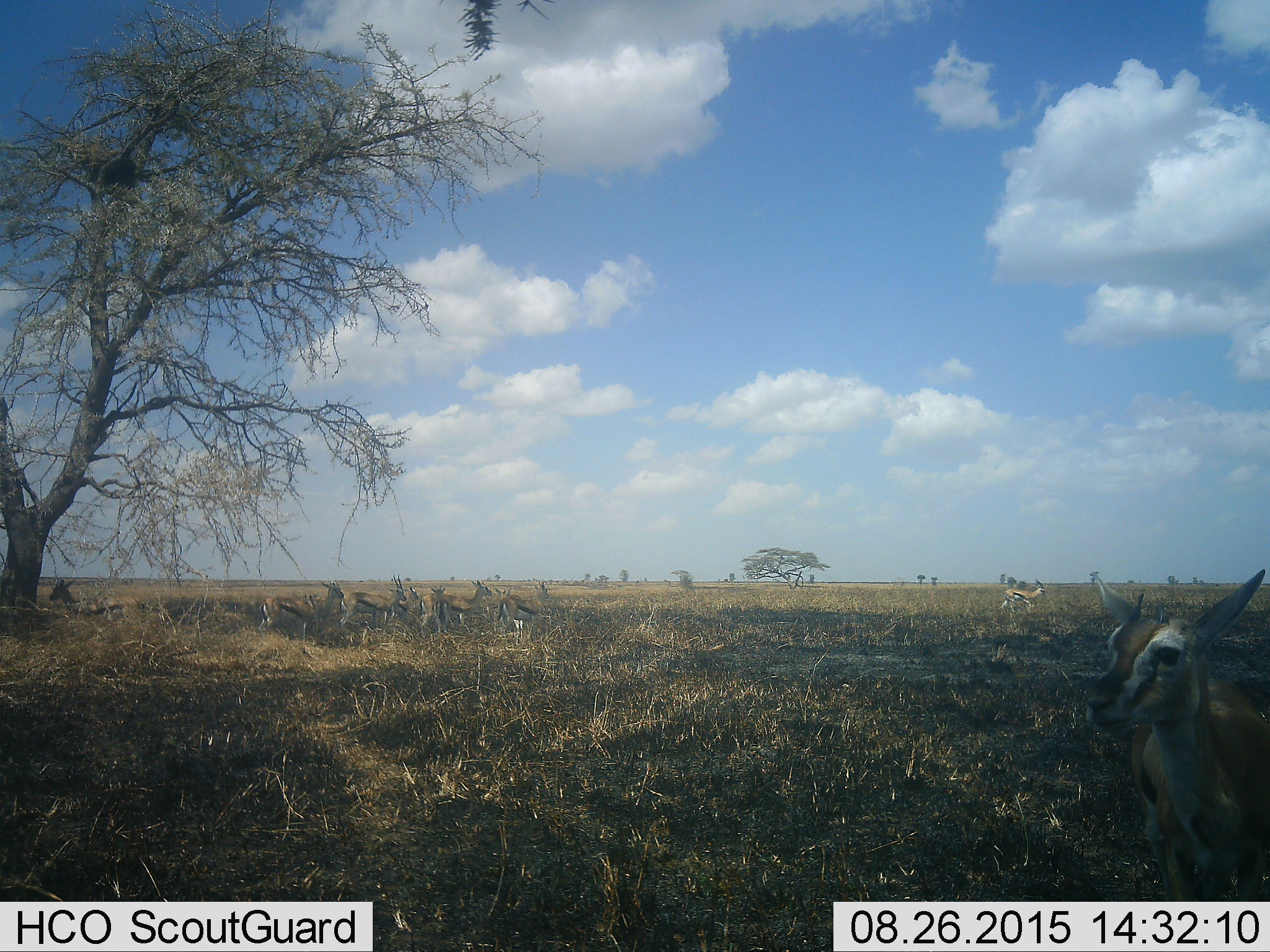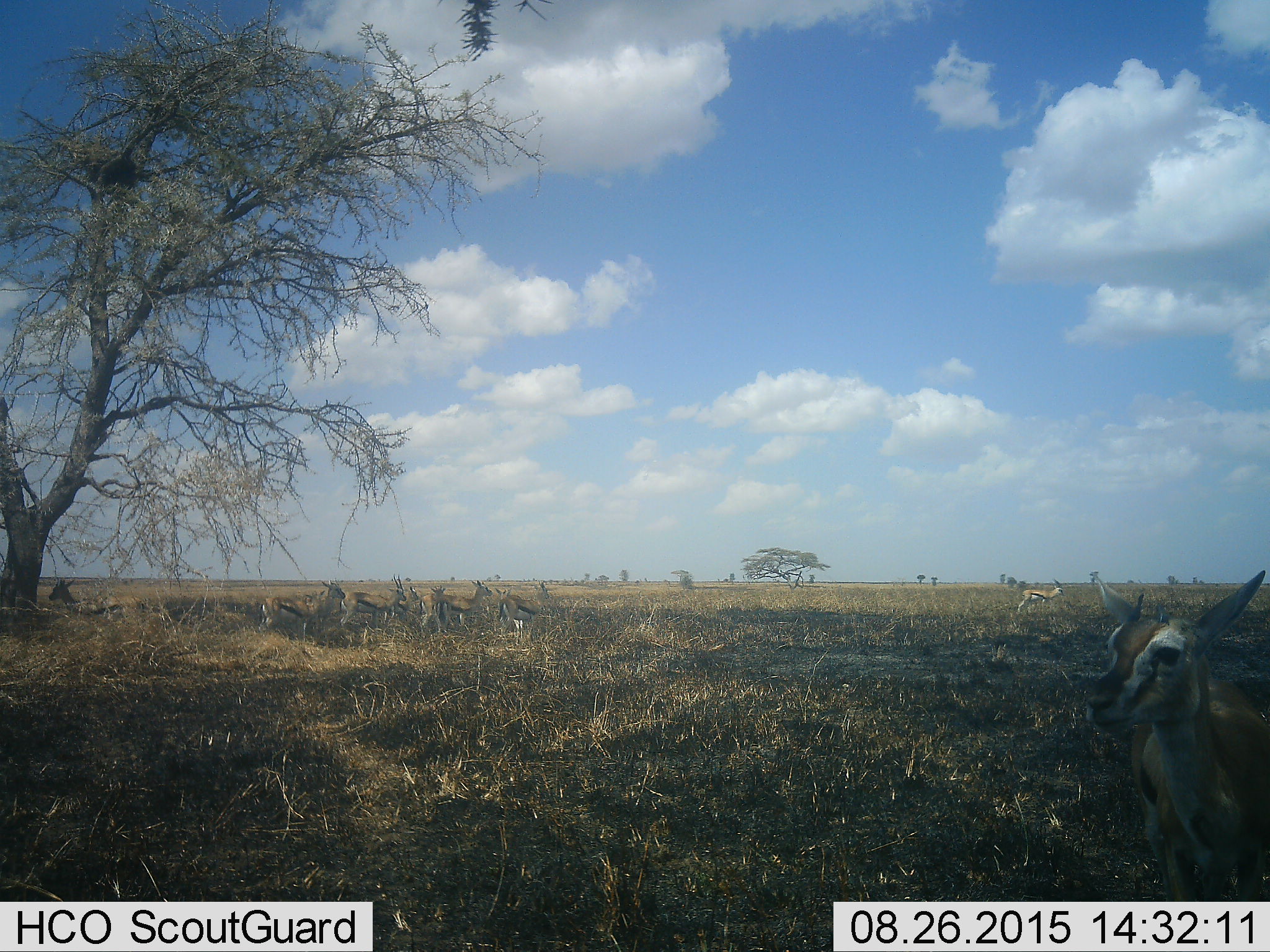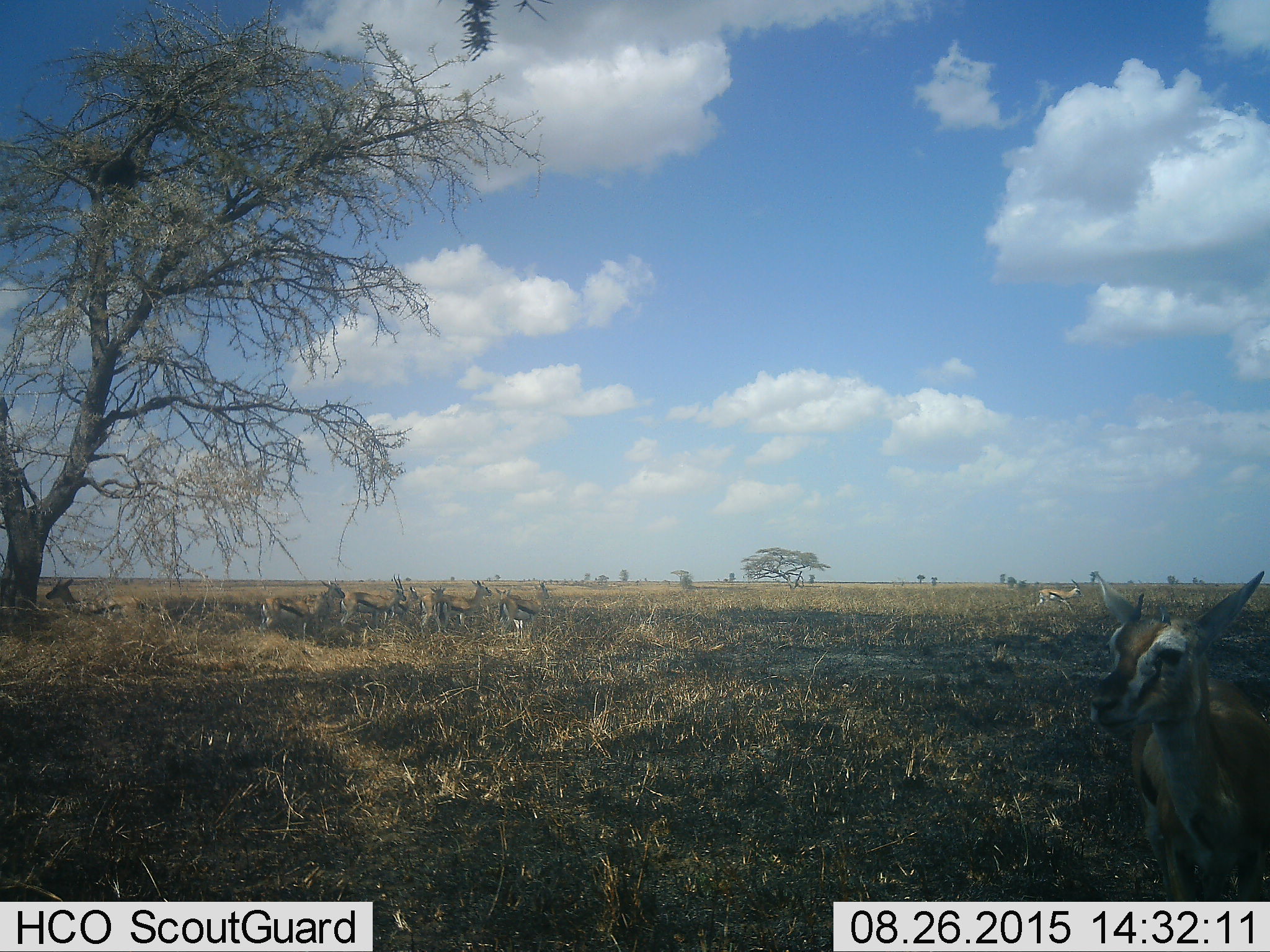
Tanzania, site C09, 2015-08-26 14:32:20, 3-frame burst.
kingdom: Animalia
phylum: Chordata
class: Mammalia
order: Artiodactyla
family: Bovidae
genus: Eudorcas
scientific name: Eudorcas thomsonii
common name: thomson's gazelle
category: gazellethomsons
Gazellethomsons (thomson's gazelle) (Eudorcas thomsonii), count 11-50. Behavior (volunteer vote fractions): standing 84%, resting 21%, moving 74%, interacting 11%. Young present (vote fraction): 11%. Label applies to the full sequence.